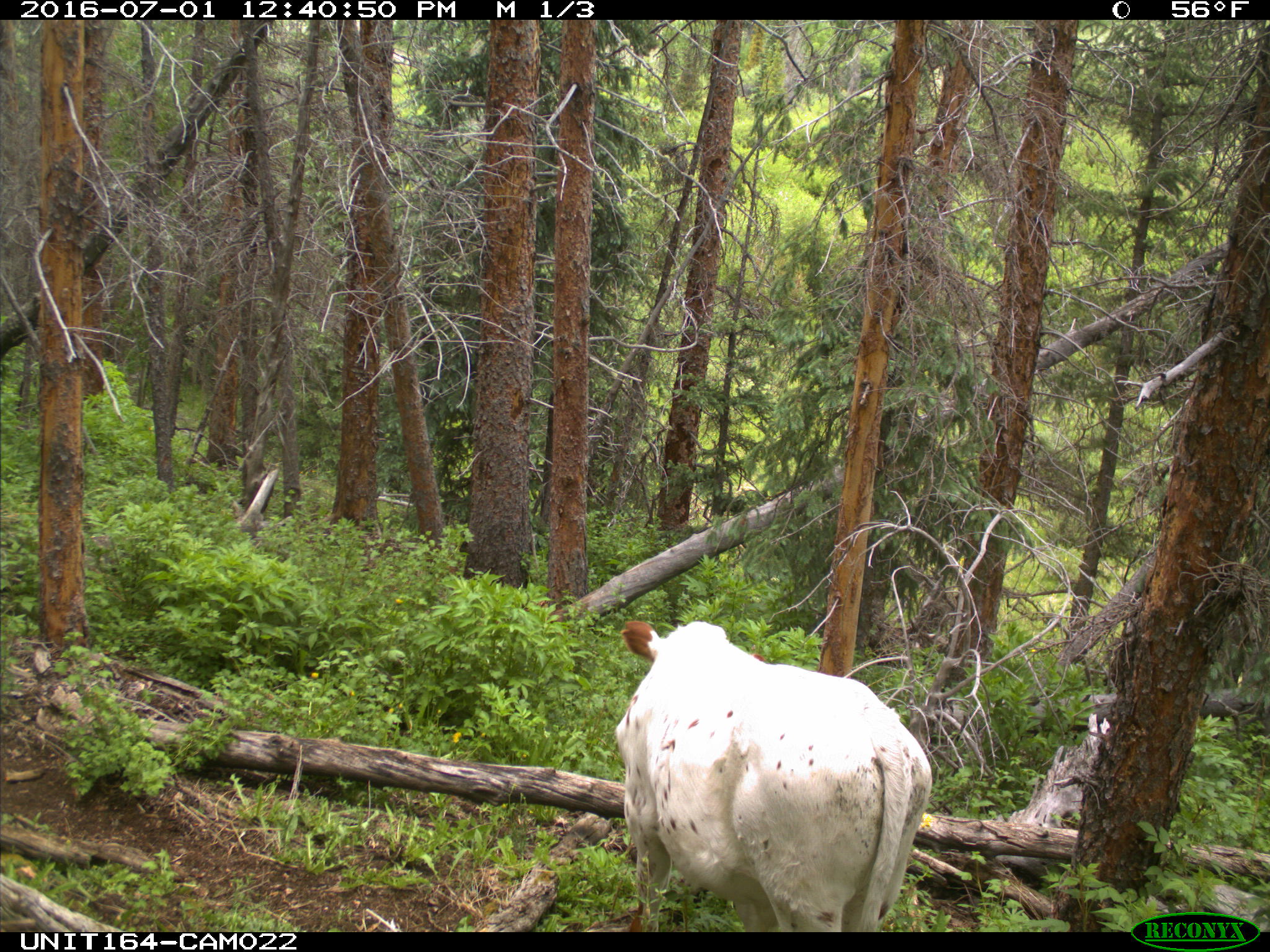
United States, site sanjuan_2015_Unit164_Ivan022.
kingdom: Animalia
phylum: Chordata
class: Mammalia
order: Artiodactyla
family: Bovidae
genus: Bos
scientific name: Bos taurus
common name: domestic cow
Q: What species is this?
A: Bos taurus (domestic cow).